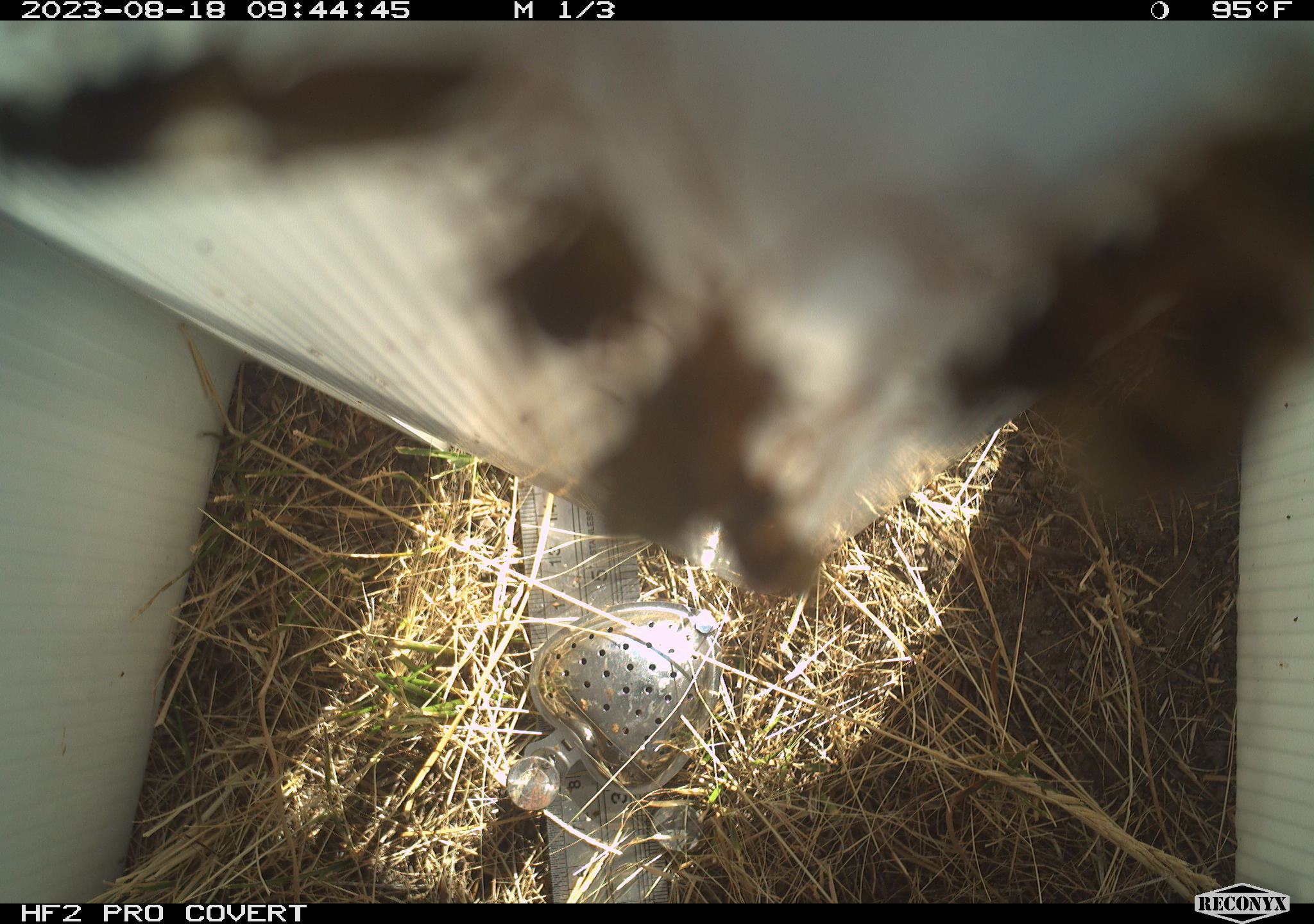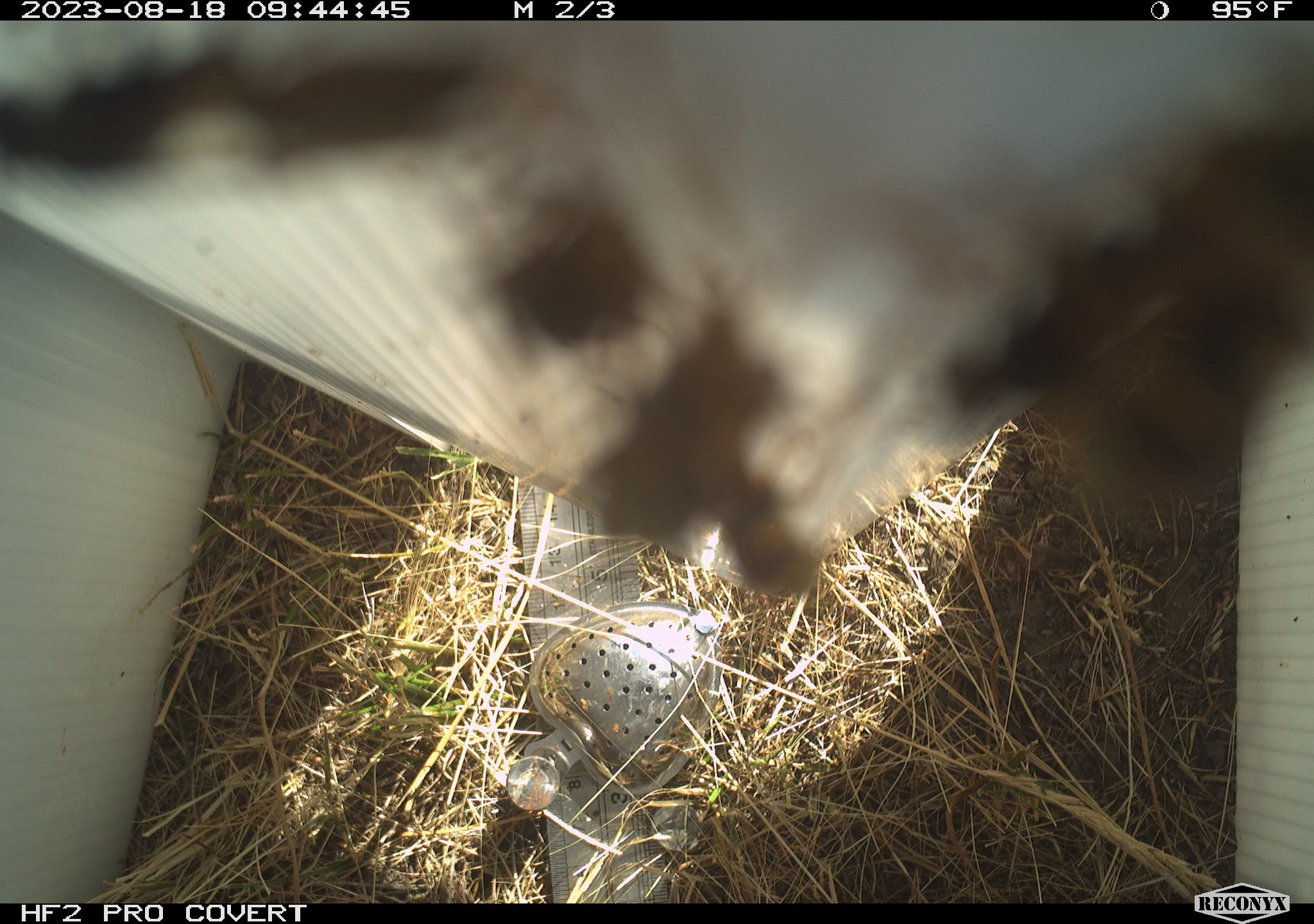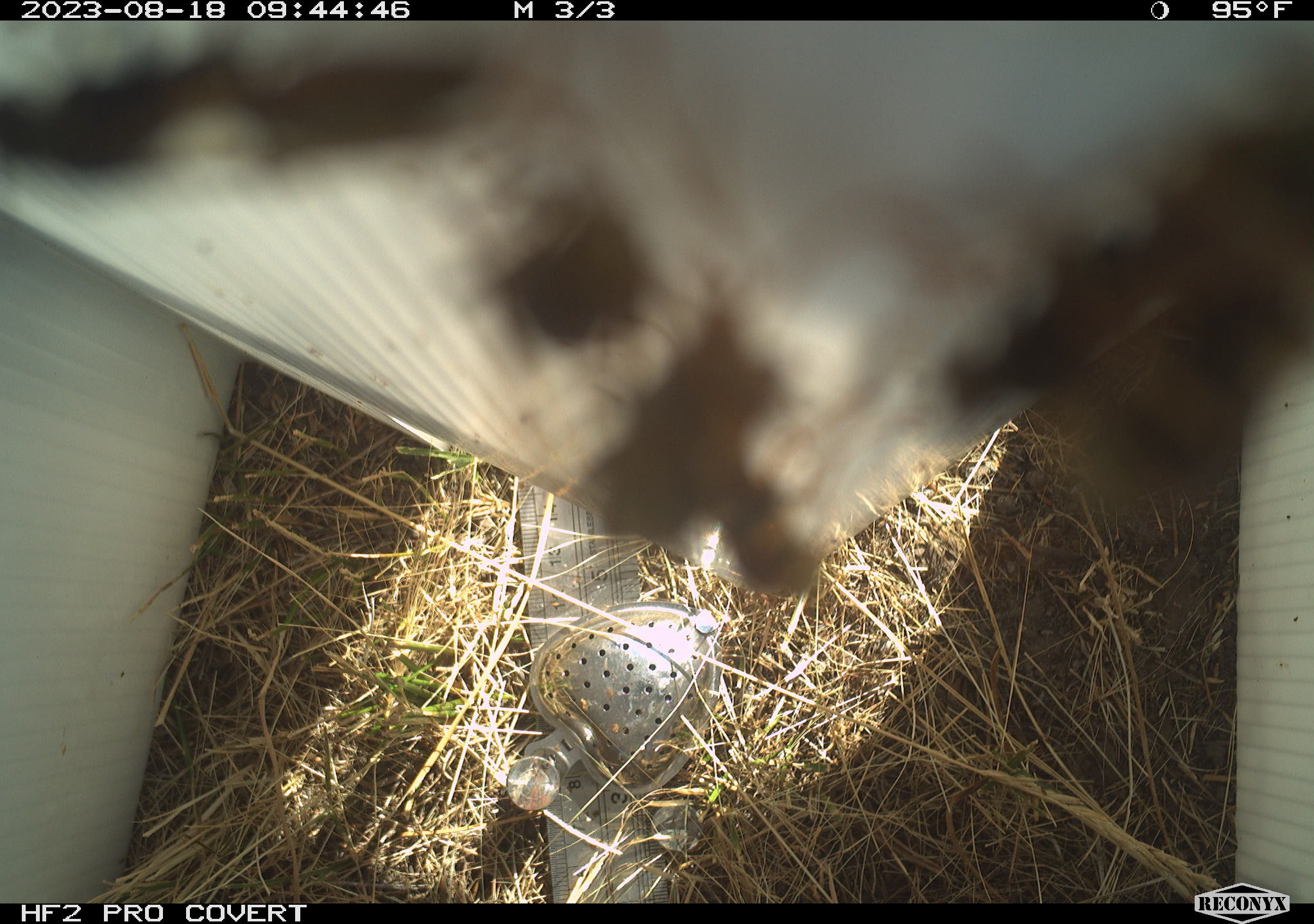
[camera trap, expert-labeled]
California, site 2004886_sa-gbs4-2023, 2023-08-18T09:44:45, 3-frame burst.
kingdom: Animalia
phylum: Arthropoda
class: Insecta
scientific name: Insecta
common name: insect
Insect (Insecta).